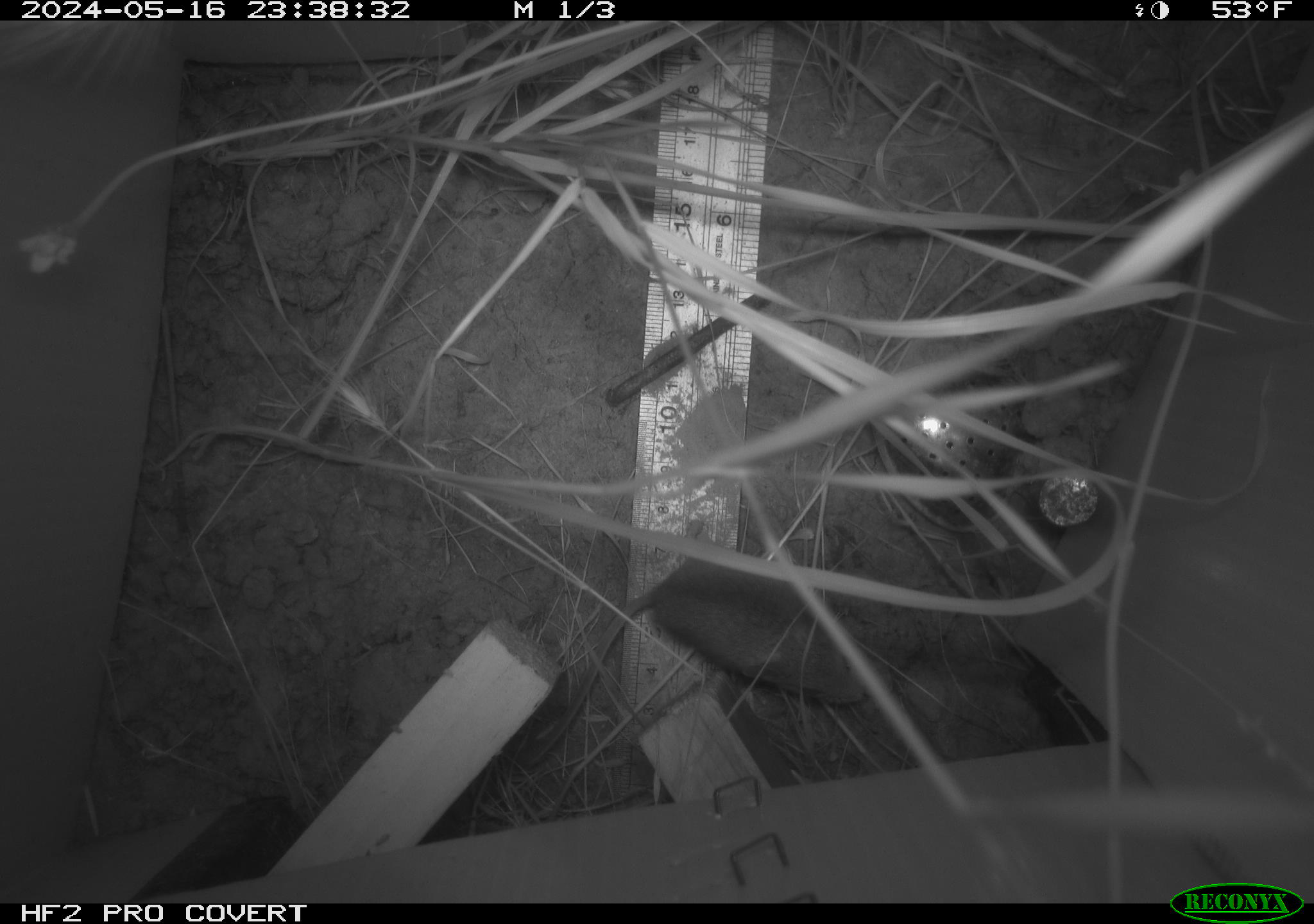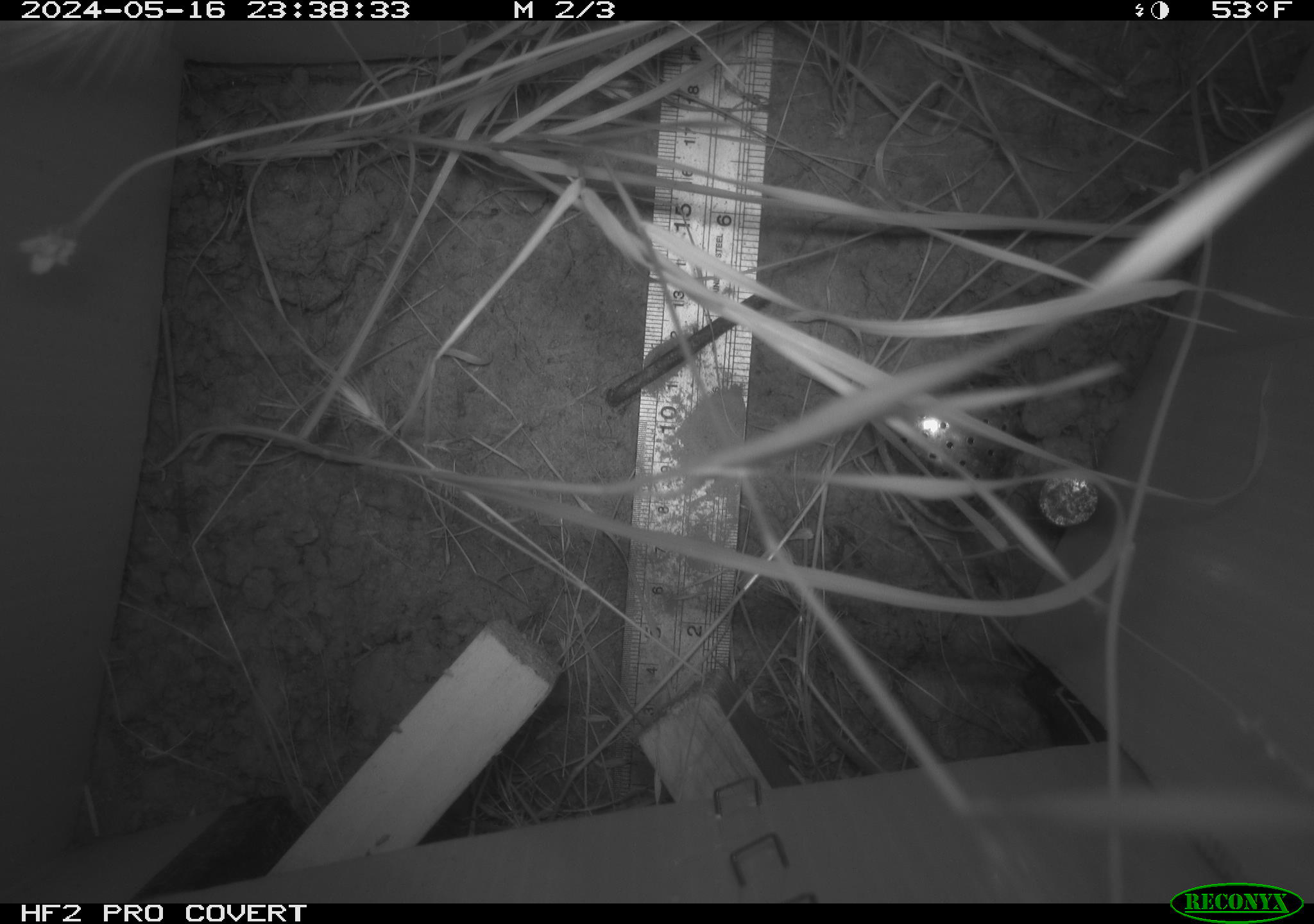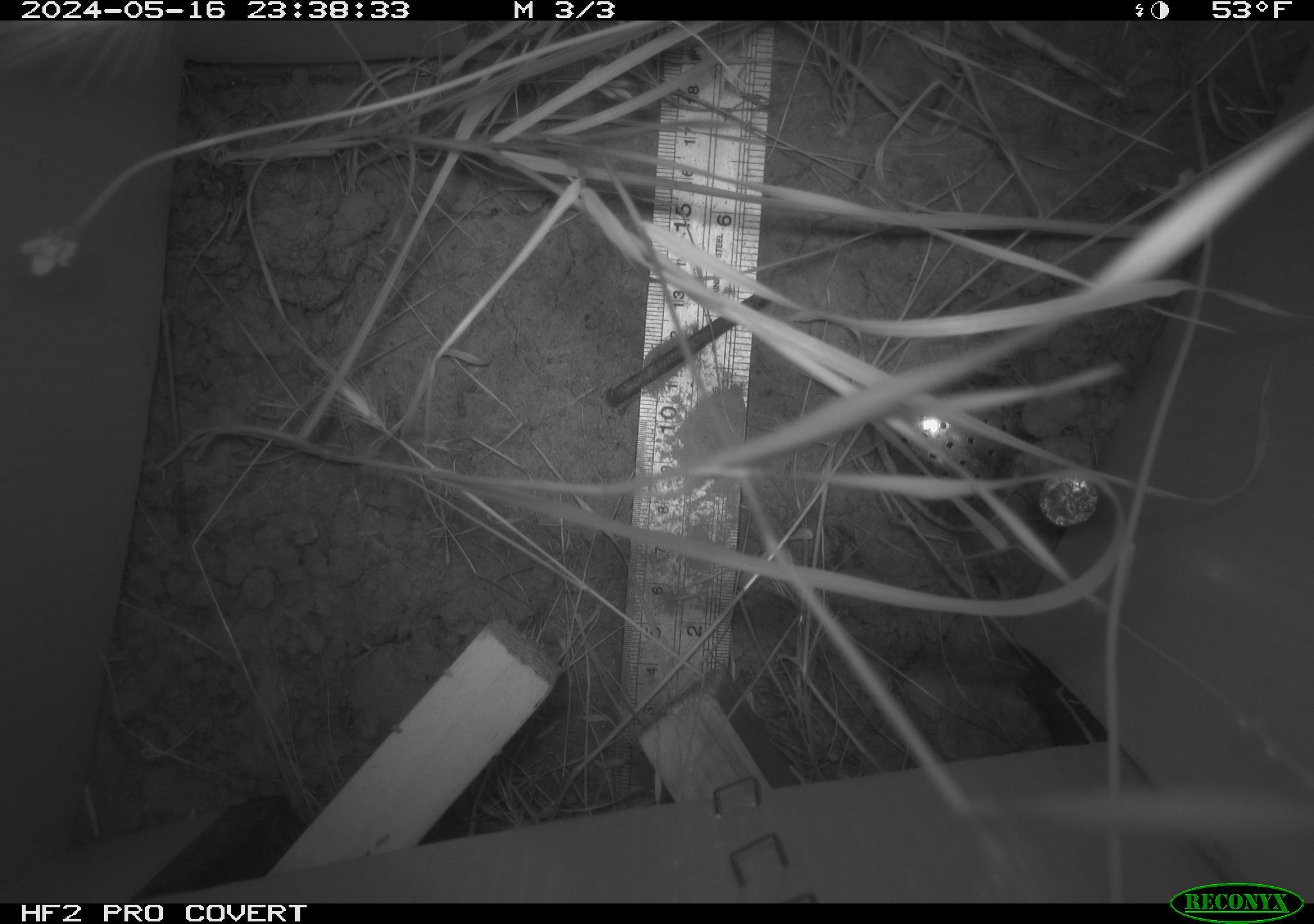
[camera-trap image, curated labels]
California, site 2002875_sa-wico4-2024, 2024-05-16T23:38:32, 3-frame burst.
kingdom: Animalia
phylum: Chordata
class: Mammalia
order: Rodentia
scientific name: Rodentia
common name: rodent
Rodent (Rodentia).